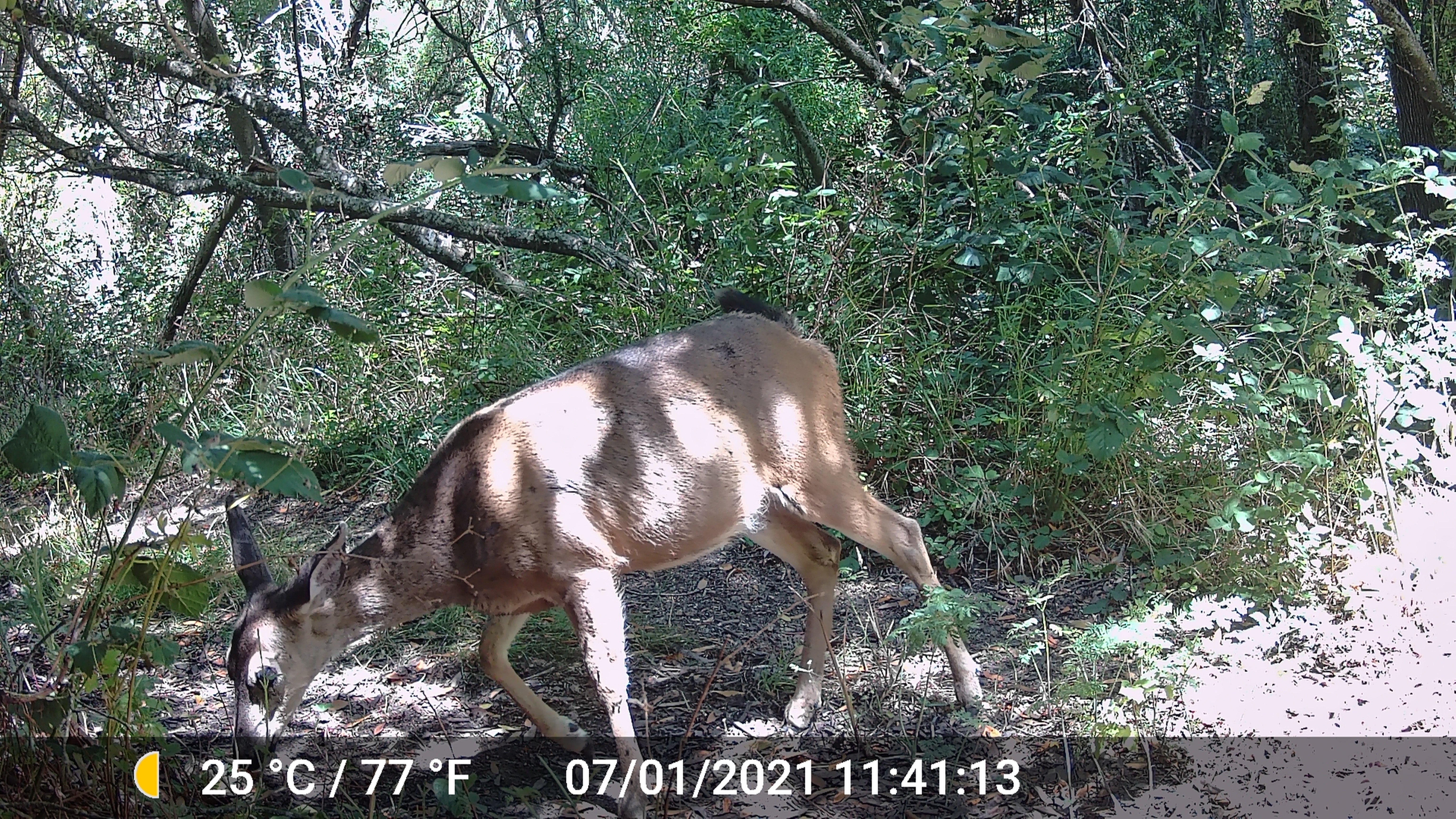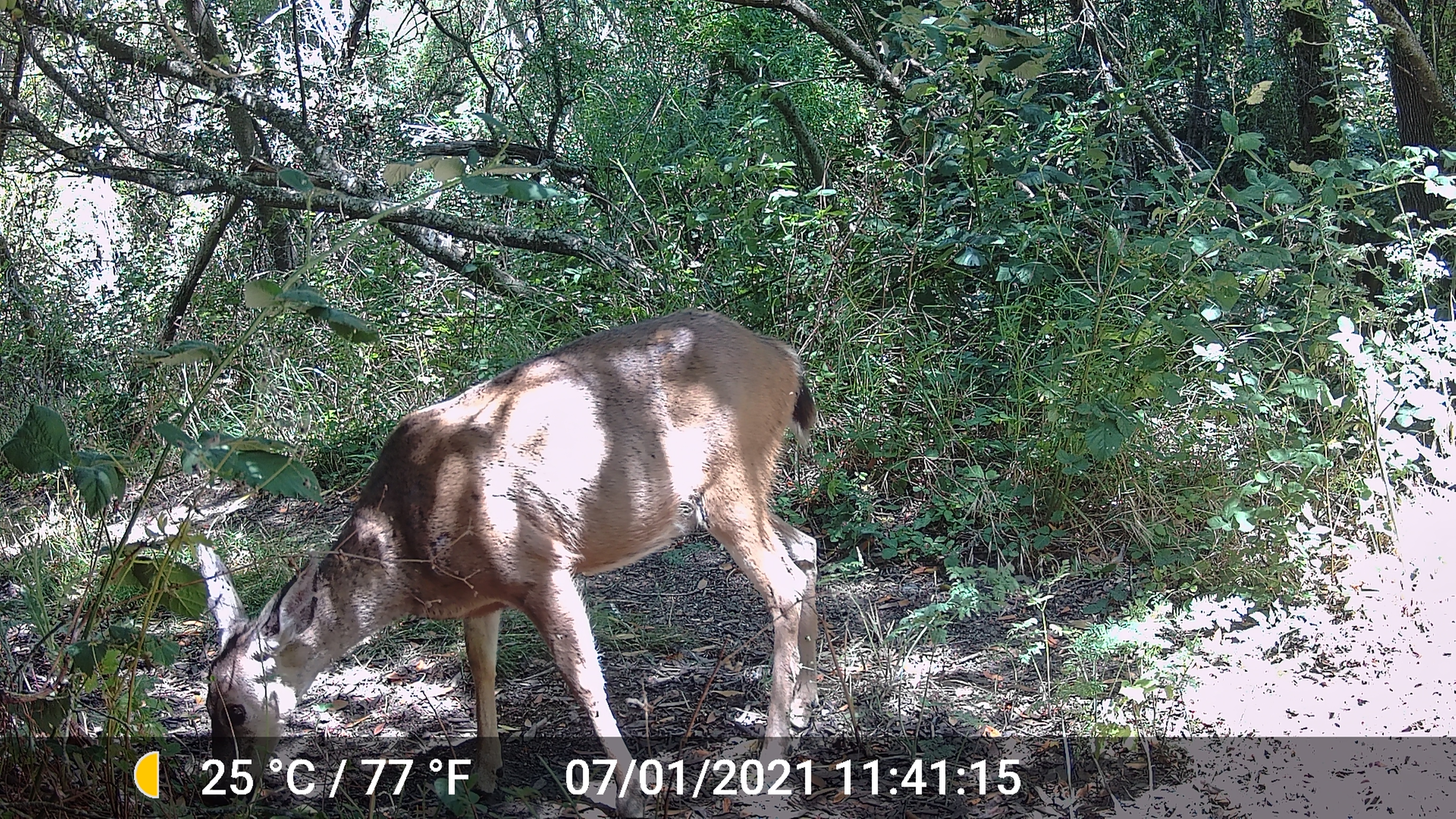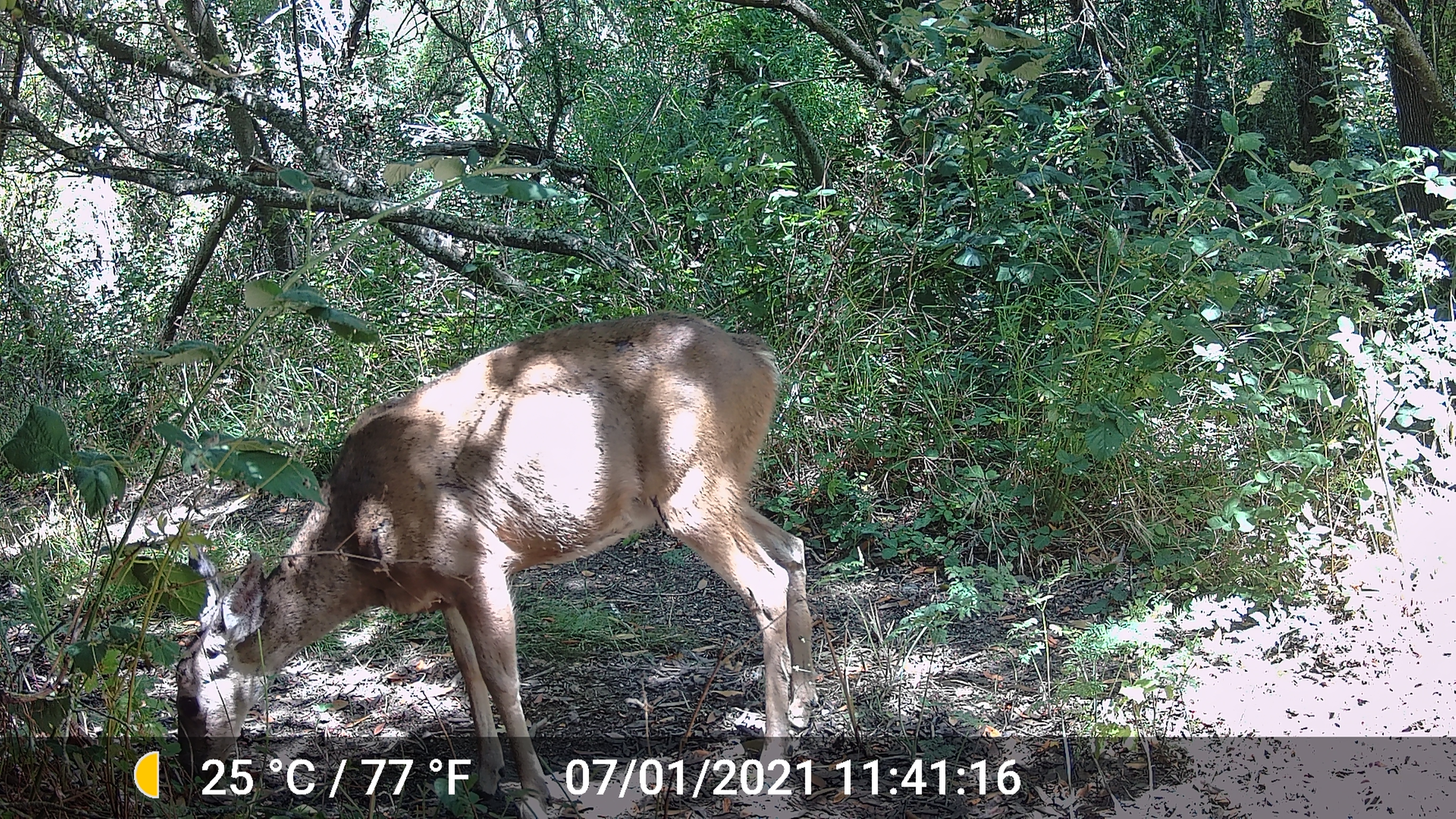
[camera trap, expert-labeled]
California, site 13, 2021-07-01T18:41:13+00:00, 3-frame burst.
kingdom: Animalia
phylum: Chordata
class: Mammalia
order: Artiodactyla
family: Cervidae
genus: Odocoileus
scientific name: Odocoileus hemionus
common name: mule deer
Mule deer (Odocoileus hemionus).